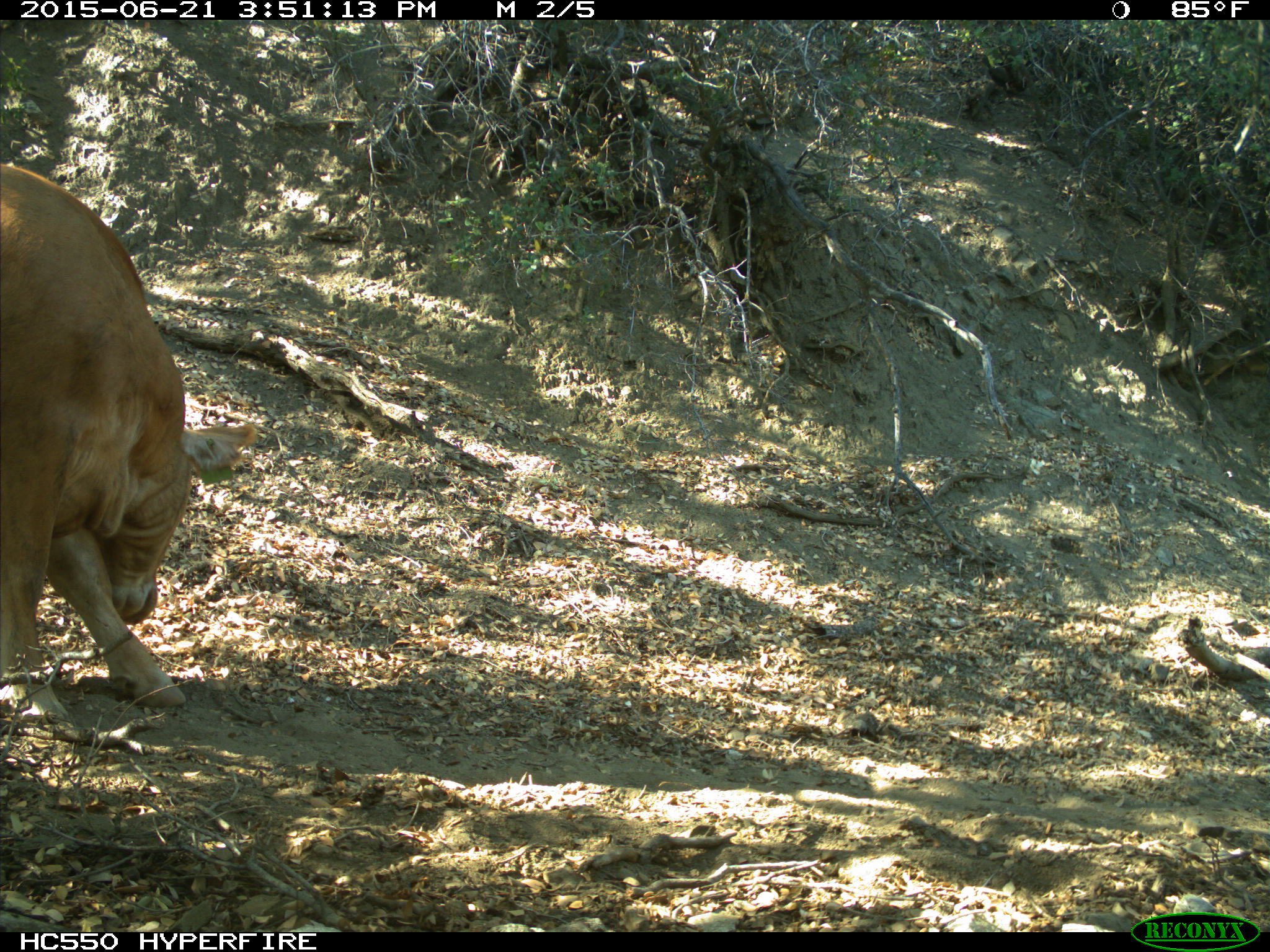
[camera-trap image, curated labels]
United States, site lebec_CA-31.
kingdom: Animalia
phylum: Chordata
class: Mammalia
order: Artiodactyla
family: Bovidae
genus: Bos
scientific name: Bos taurus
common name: domestic cow